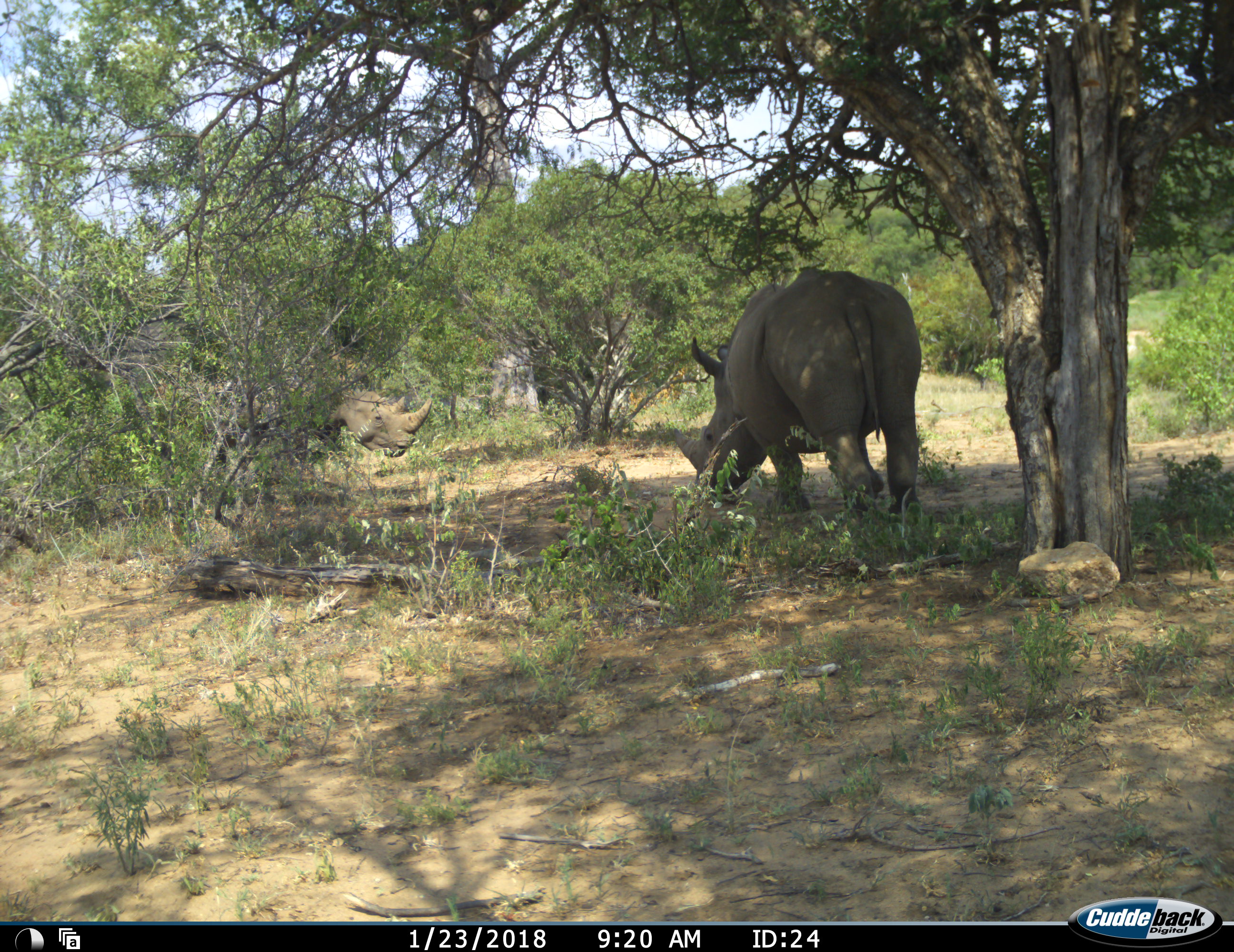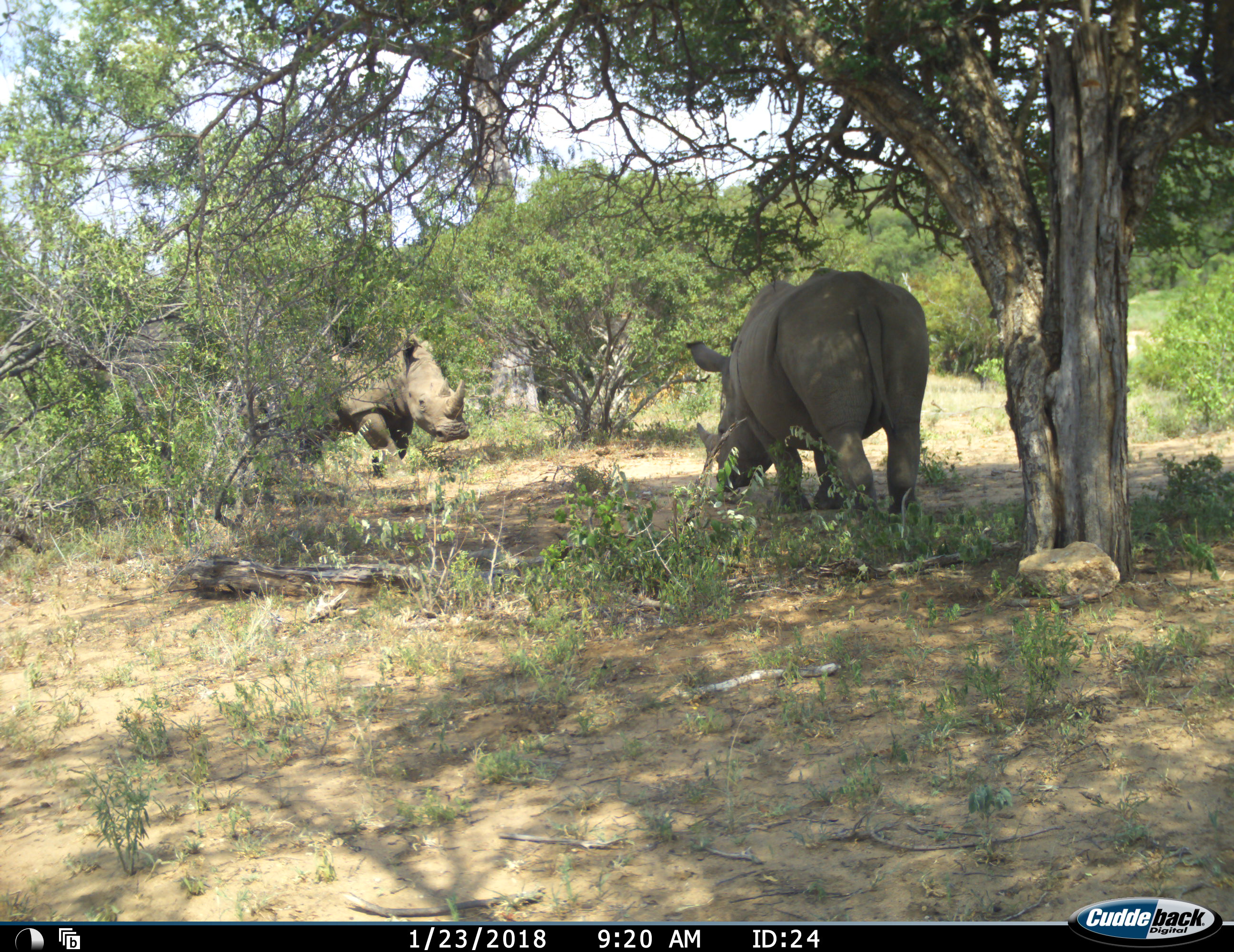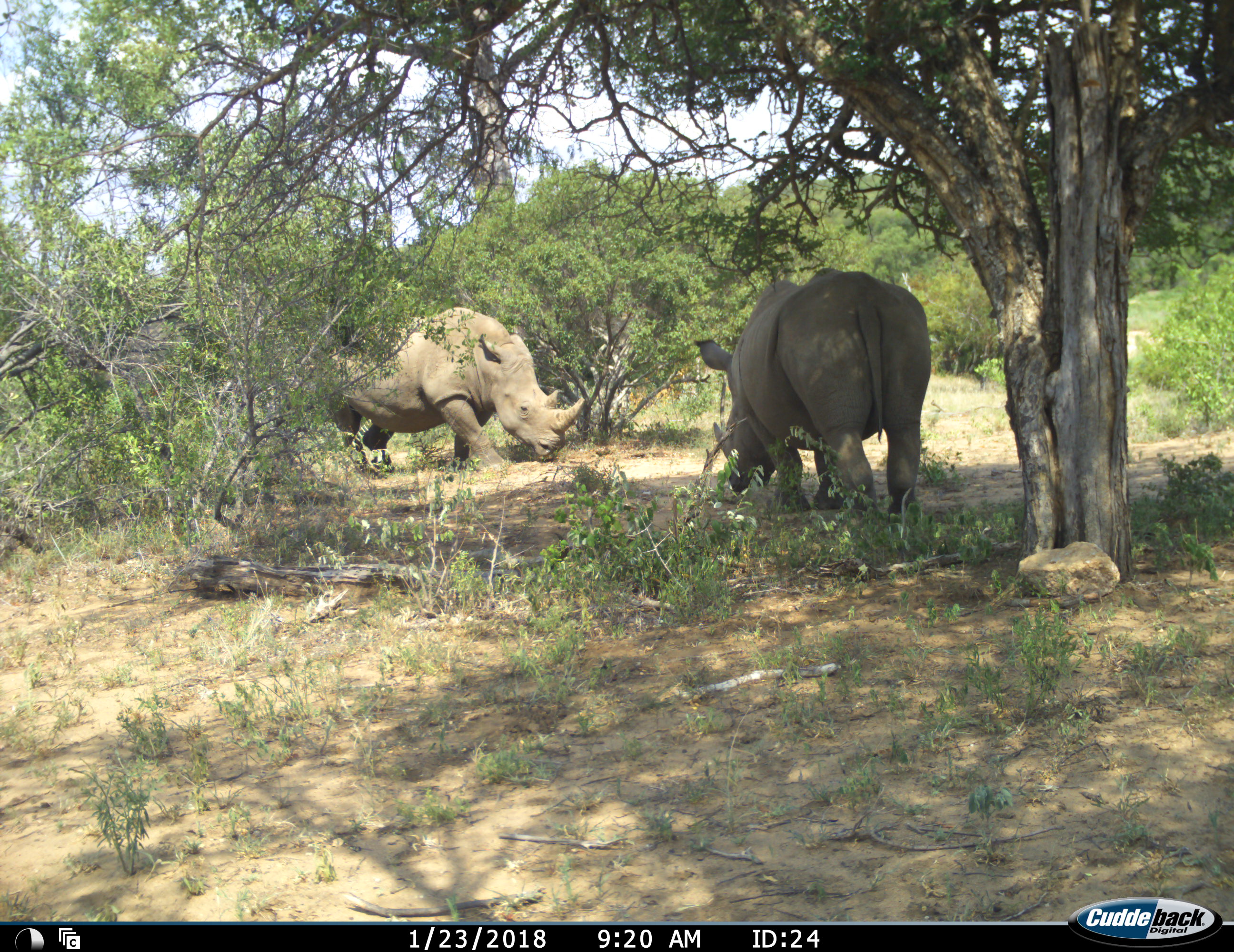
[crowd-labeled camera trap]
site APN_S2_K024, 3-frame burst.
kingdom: Animalia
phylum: Chordata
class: Mammalia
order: Perissodactyla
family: Rhinocerotidae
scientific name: Rhinocerotidae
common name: unknown rhinoceros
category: rhinocerosunknown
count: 2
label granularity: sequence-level